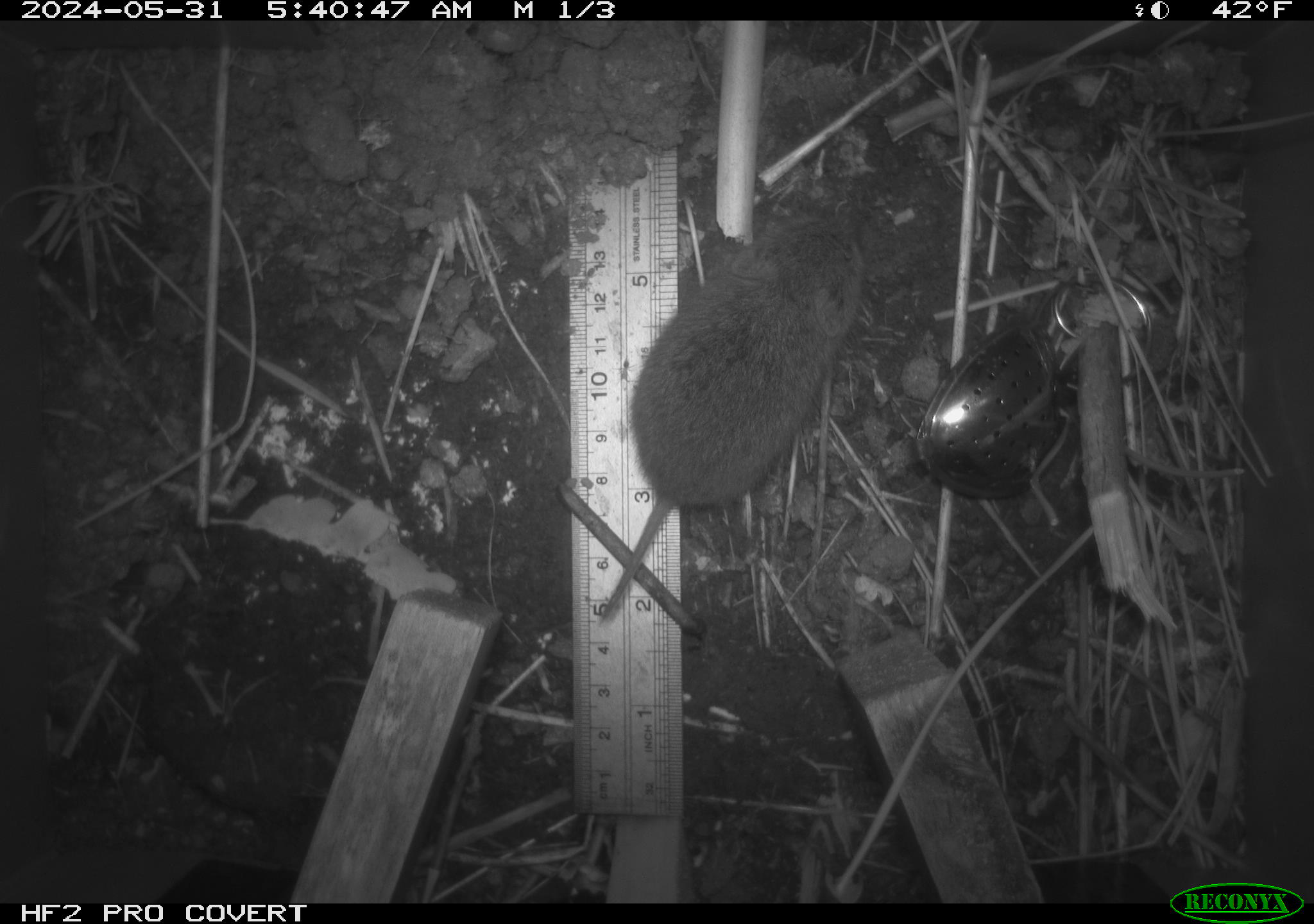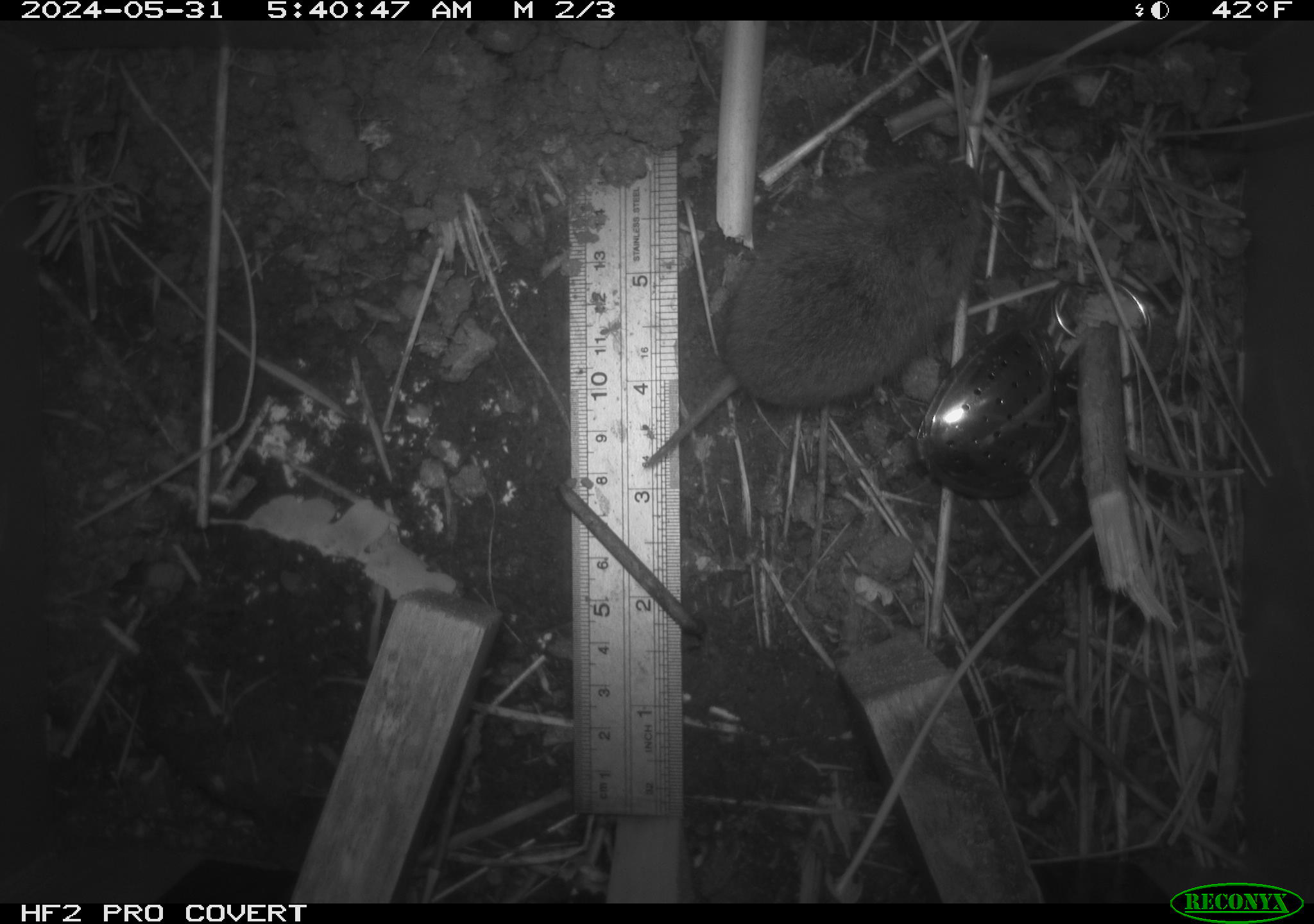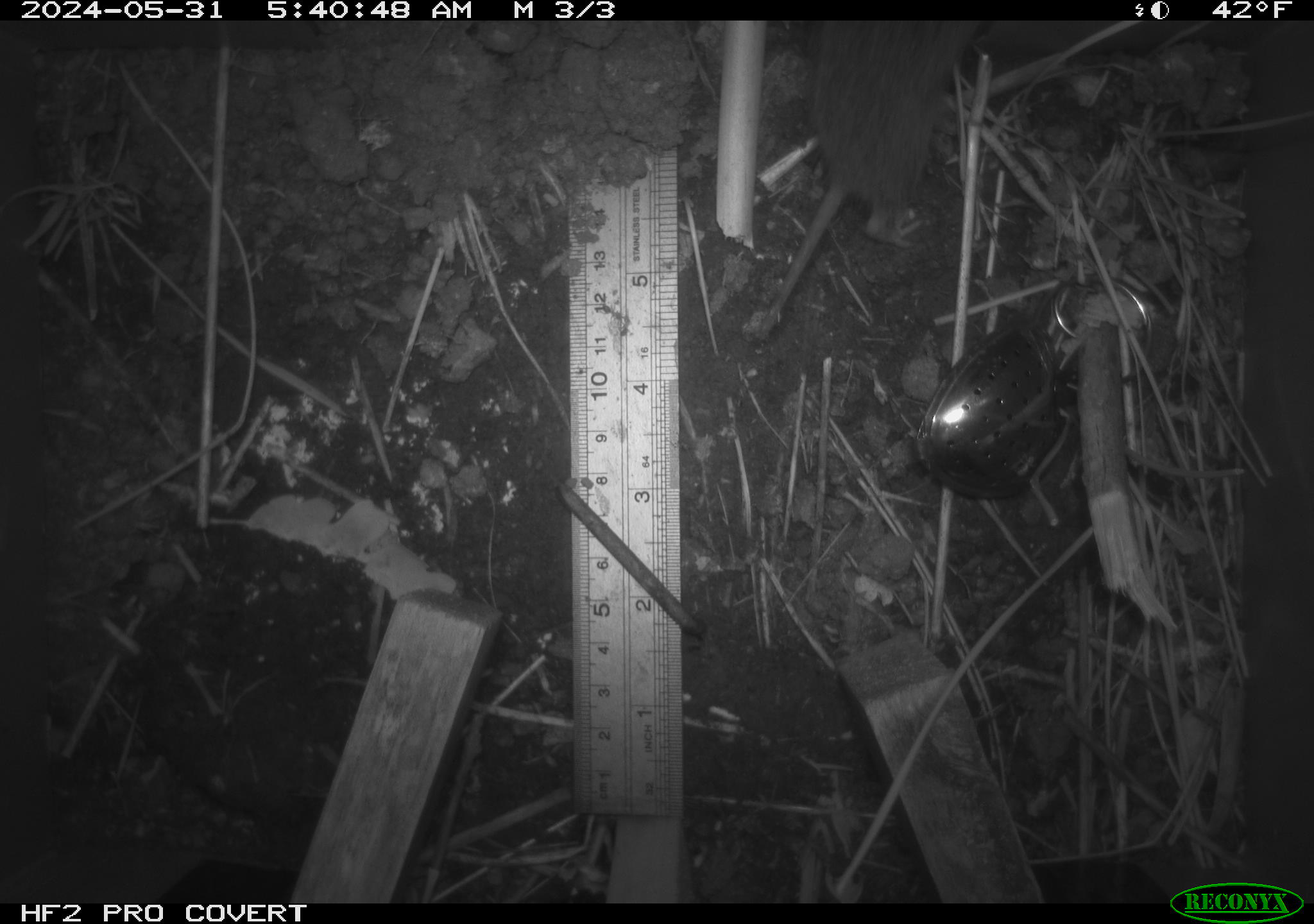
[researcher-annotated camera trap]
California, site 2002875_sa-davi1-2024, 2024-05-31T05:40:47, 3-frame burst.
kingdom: Animalia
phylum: Chordata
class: Mammalia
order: Rodentia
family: Cricetidae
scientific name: Arvicolinae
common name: voles, lemmings, and muskrats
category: arvicolinae subfamily